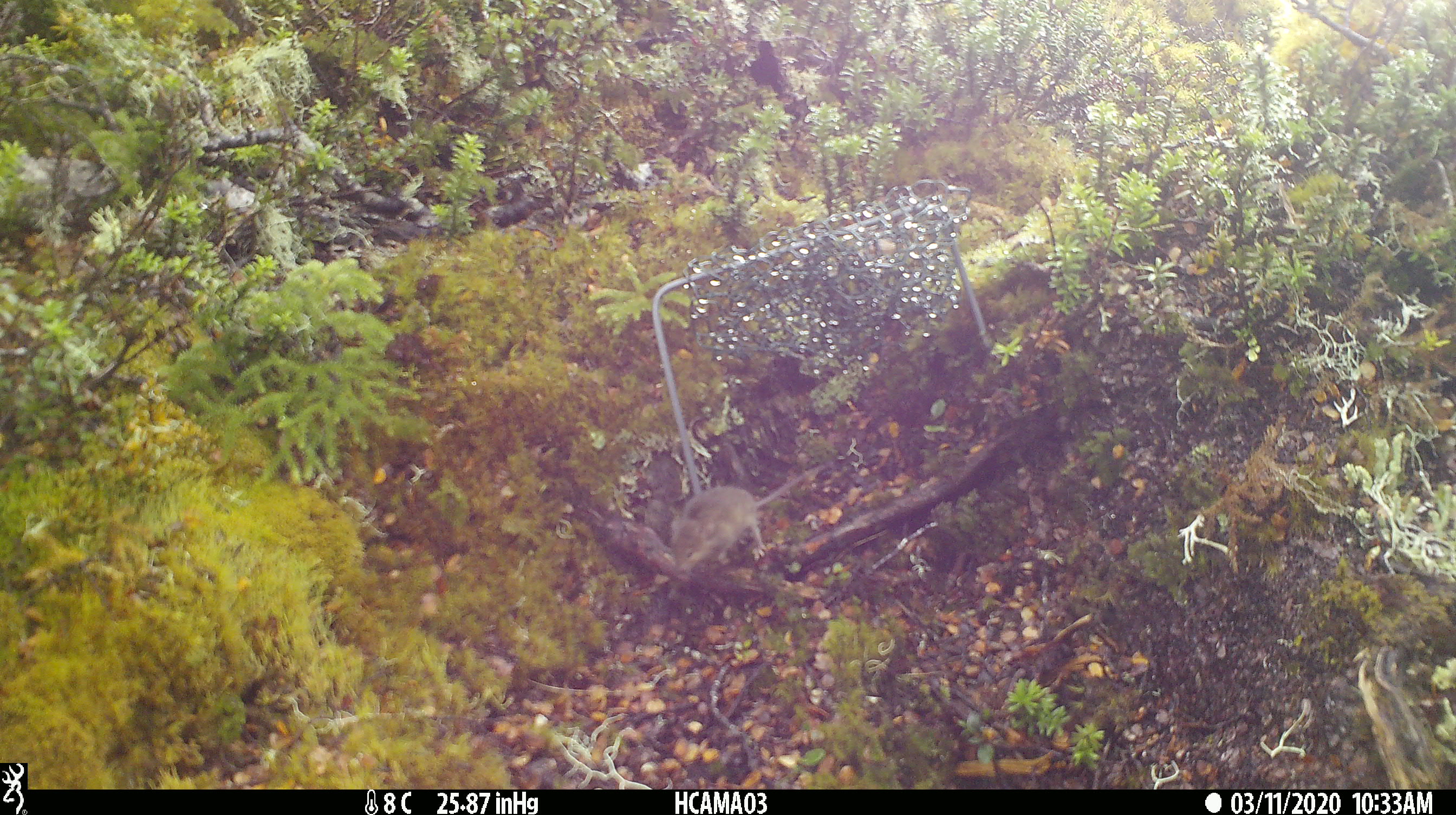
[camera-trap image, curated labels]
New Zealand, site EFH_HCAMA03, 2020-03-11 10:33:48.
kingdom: Animalia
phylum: Chordata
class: Mammalia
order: Rodentia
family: Muridae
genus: Mus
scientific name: Mus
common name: mouse